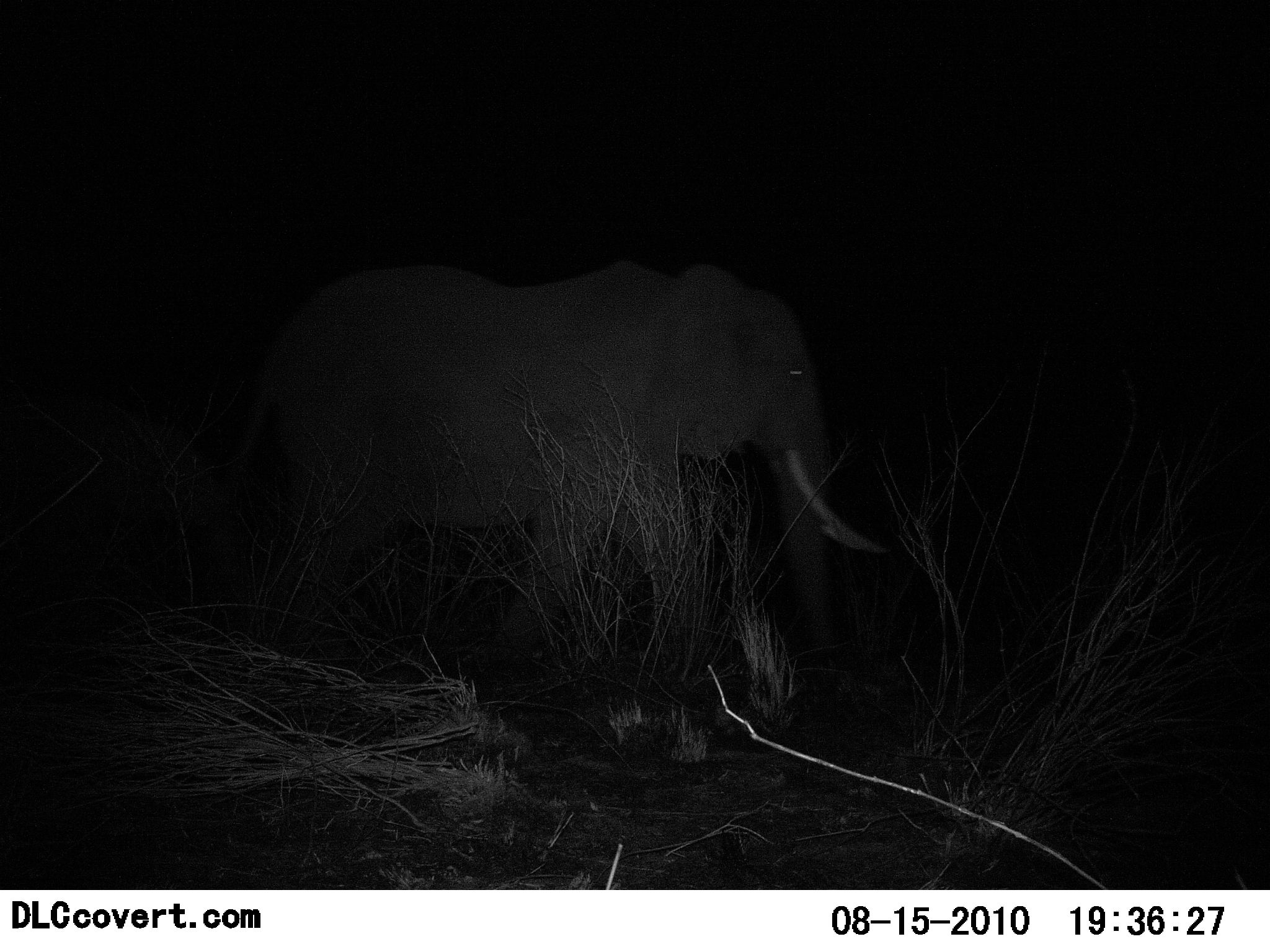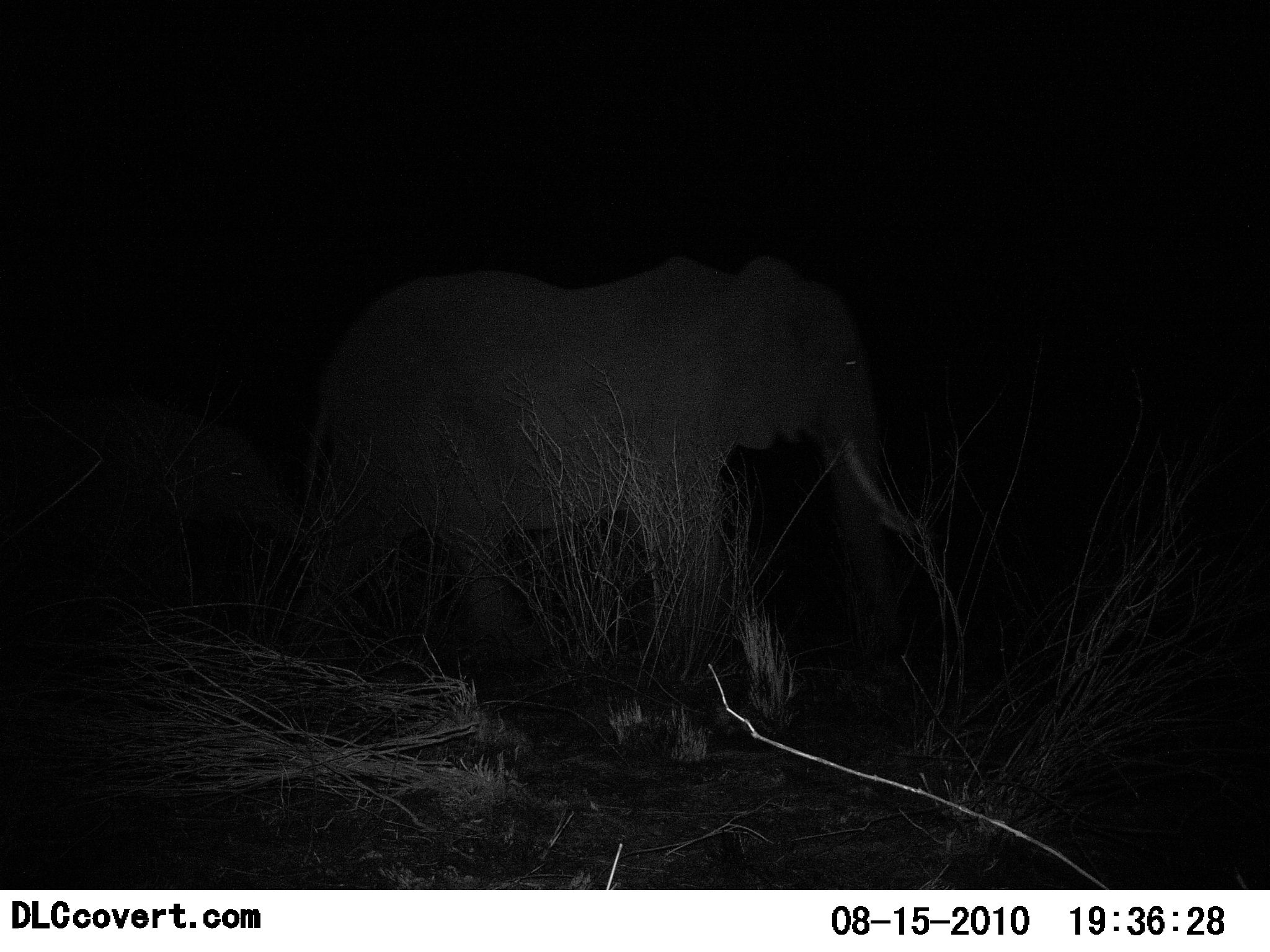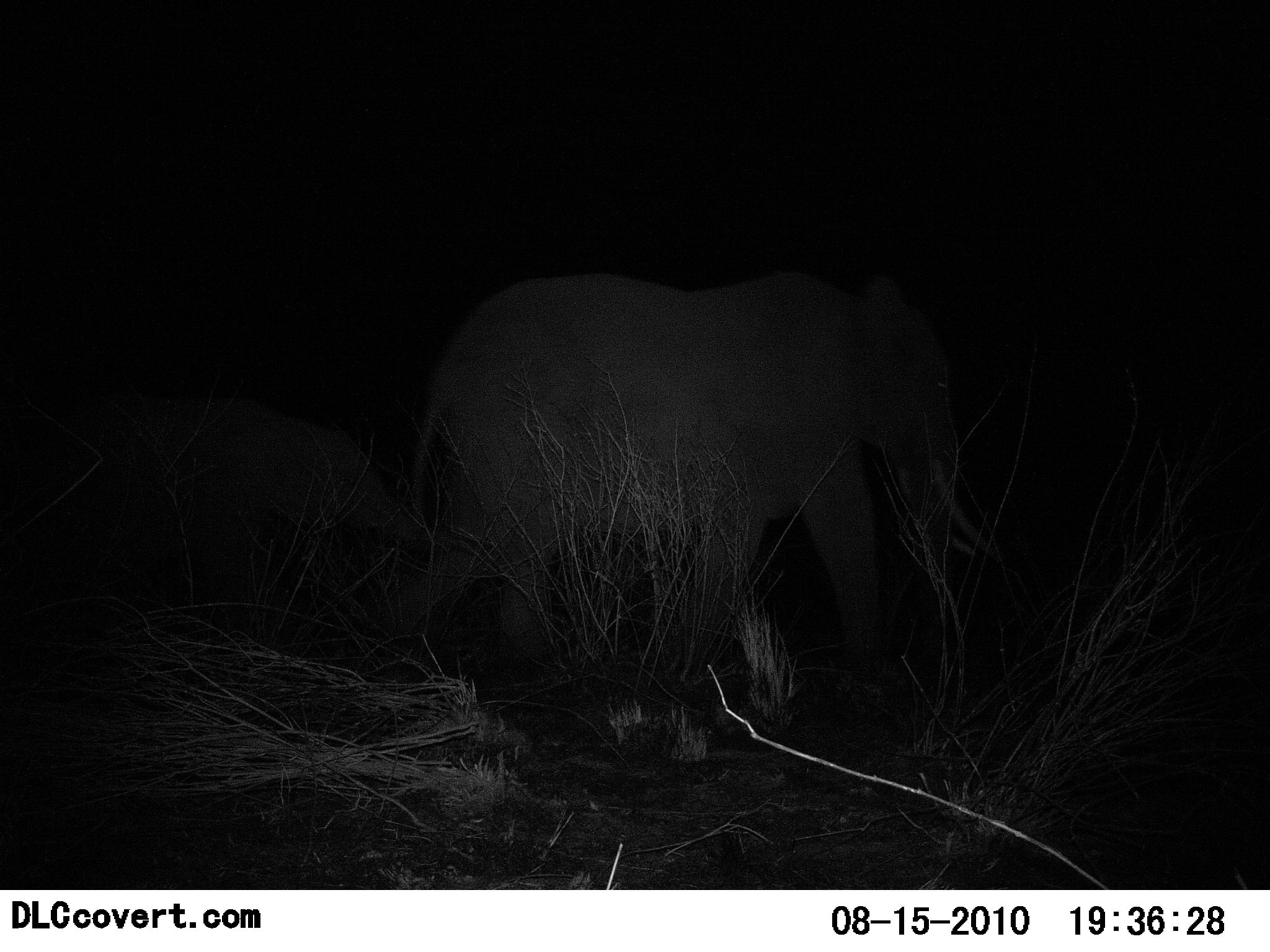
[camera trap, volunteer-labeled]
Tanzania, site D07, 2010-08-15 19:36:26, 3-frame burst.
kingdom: Animalia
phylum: Chordata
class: Mammalia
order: Proboscidea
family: Elephantidae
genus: Loxodonta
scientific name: Loxodonta africana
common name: african bush elephant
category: elephant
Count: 2.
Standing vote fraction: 12%.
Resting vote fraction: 0%.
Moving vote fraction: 100%.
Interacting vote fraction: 0%.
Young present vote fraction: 44%.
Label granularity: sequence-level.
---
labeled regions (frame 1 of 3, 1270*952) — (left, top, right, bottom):
animal: (204, 262, 893, 684)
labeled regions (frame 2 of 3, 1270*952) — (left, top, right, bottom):
animal: (290, 260, 916, 695); (0, 395, 285, 612)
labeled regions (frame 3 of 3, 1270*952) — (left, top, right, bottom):
animal: (411, 271, 1006, 703); (165, 390, 408, 608)